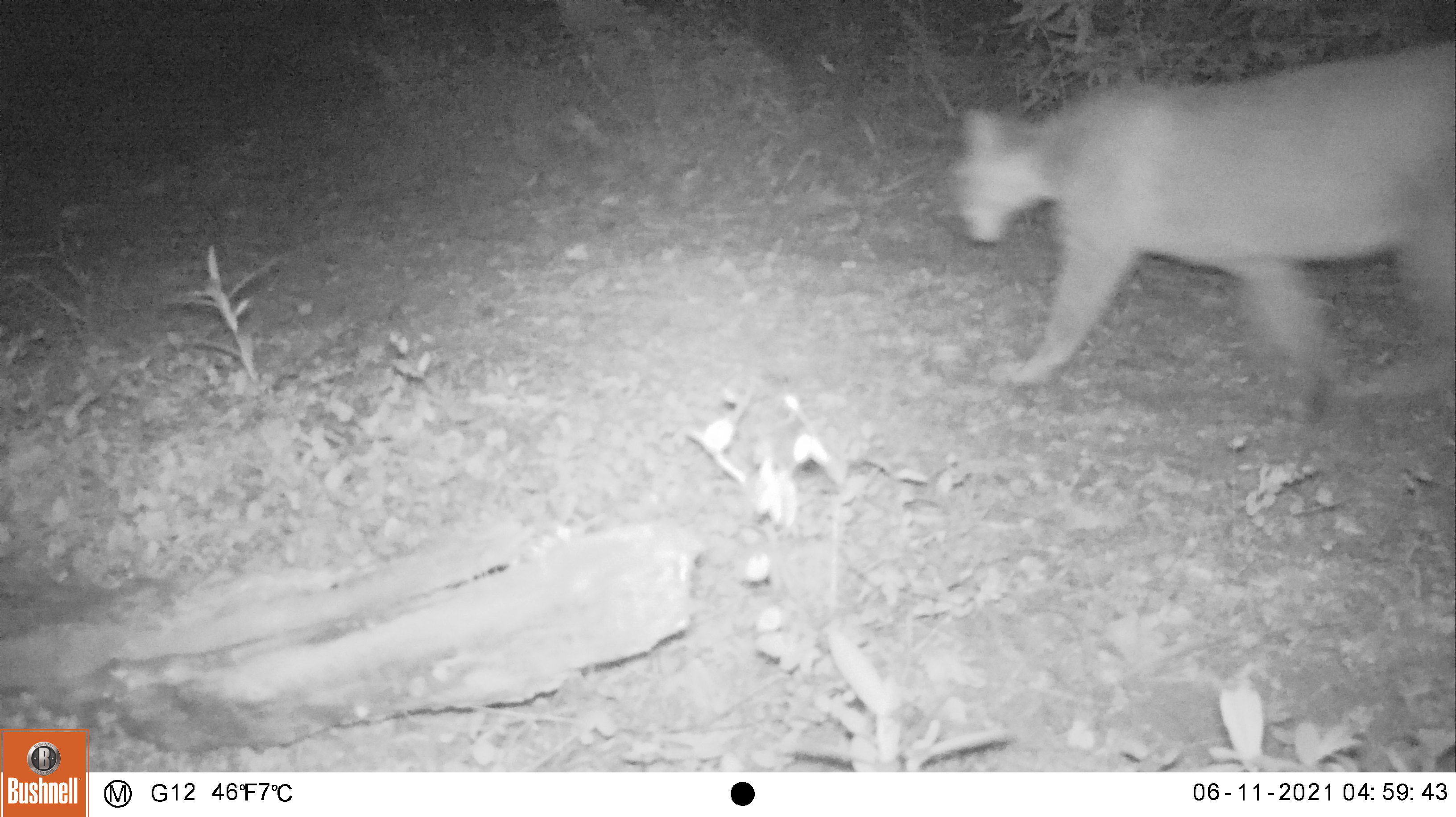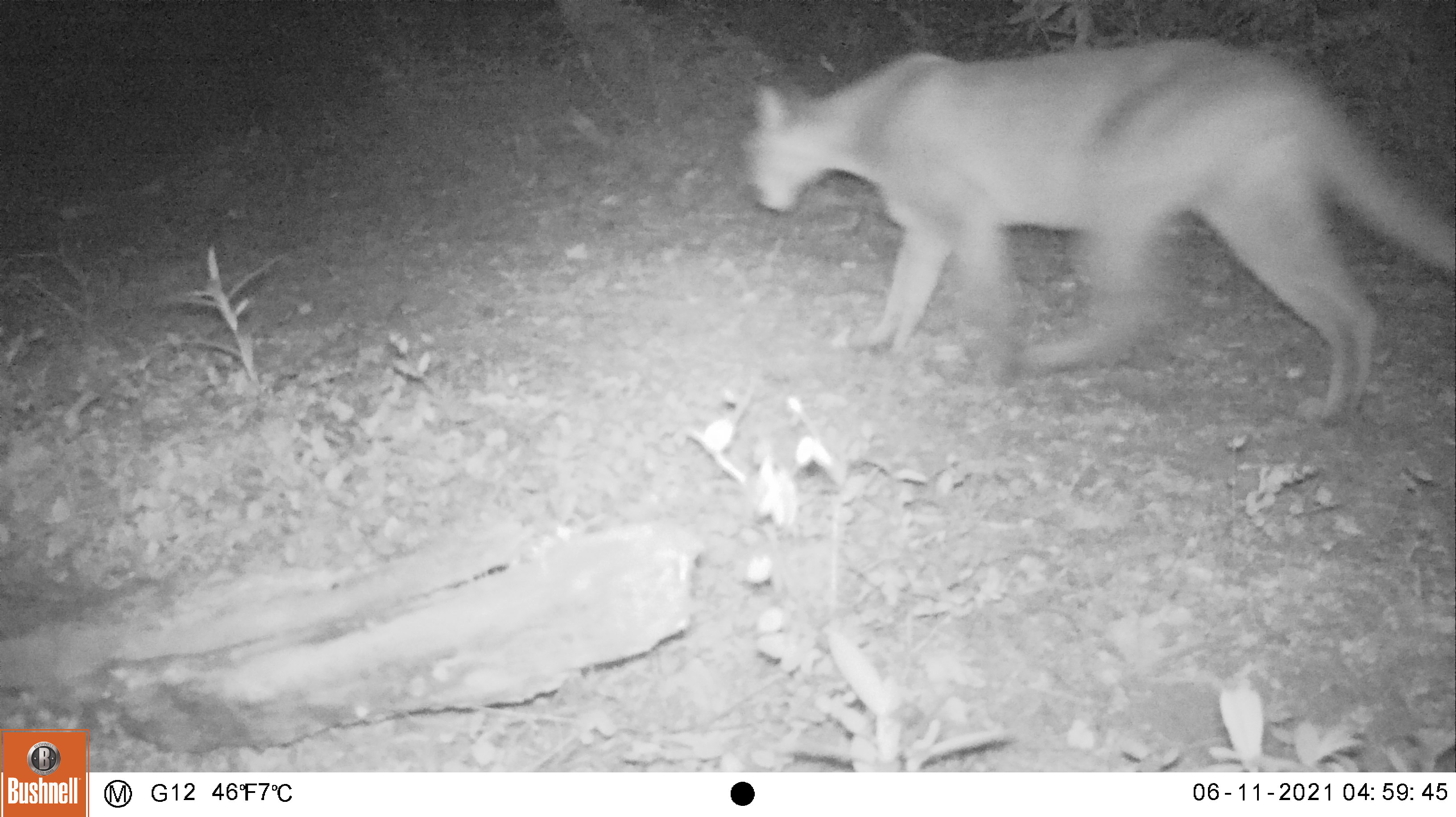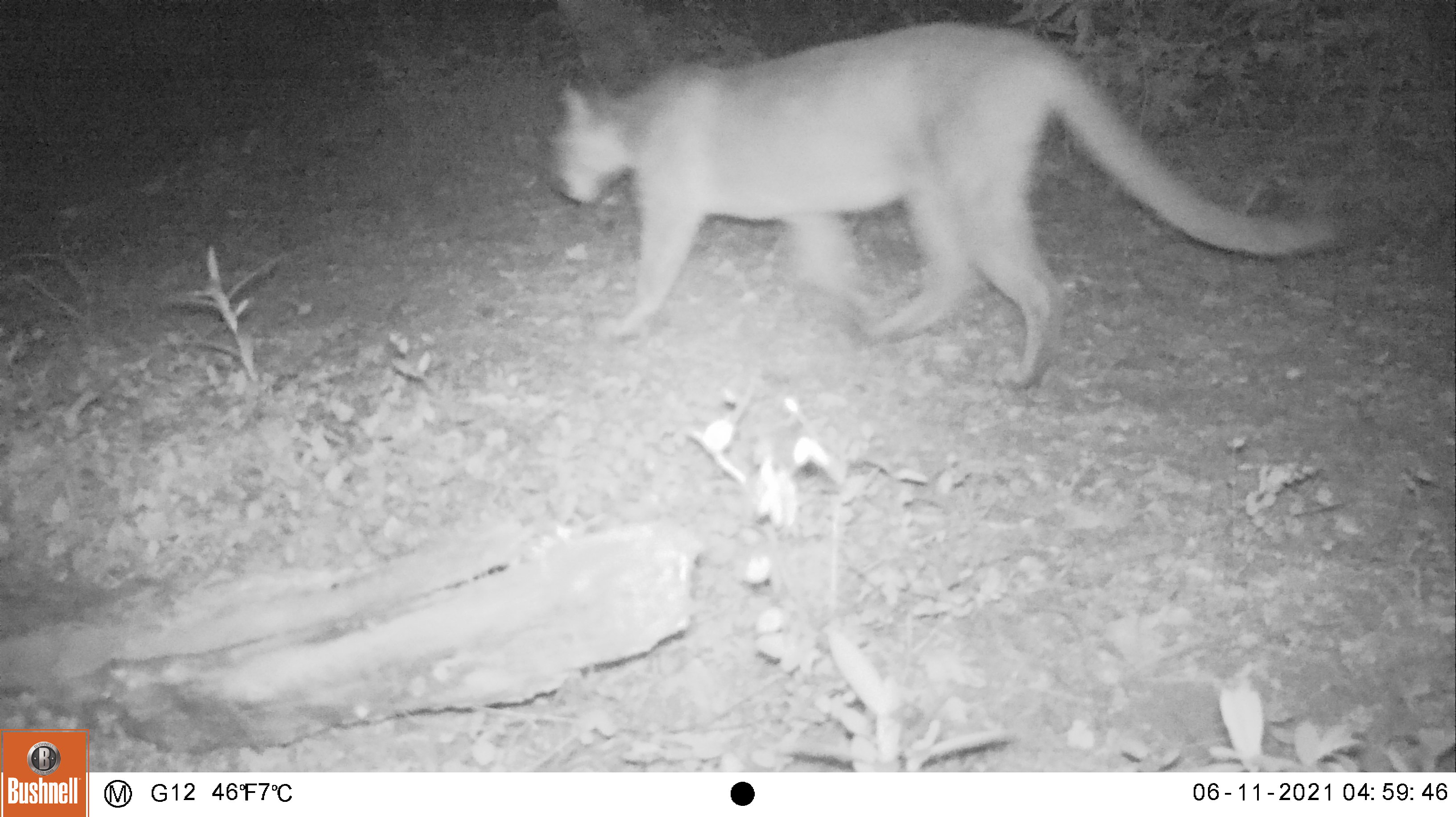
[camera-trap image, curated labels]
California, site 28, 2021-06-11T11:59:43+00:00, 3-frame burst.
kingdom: Animalia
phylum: Chordata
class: Mammalia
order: Carnivora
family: Felidae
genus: Puma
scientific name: Puma concolor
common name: puma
Puma (Puma concolor).